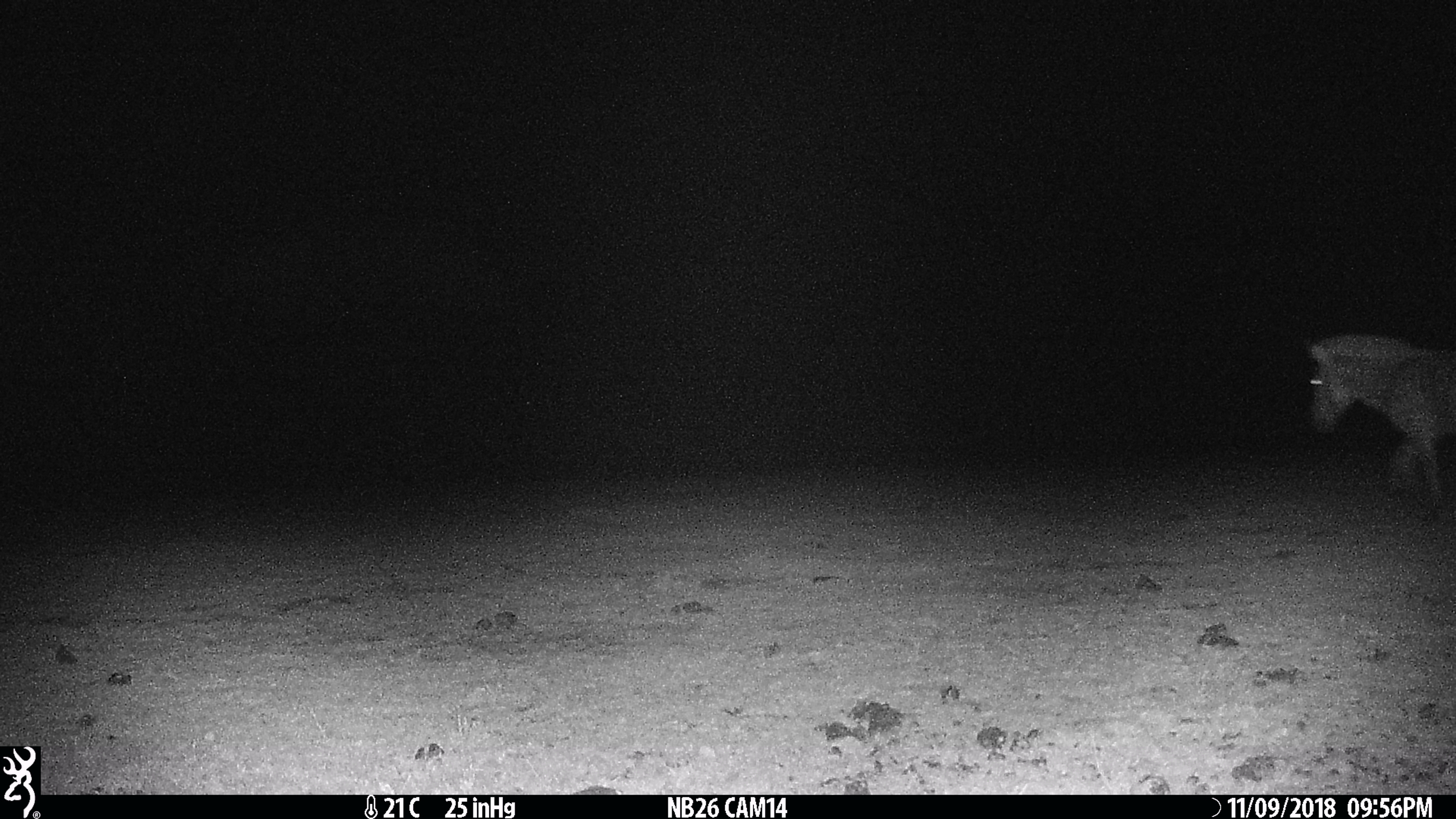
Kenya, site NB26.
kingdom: Animalia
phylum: Chordata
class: Mammalia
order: Perissodactyla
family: Equidae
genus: Equus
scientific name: Equus quagga burchellii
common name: burchell's zebra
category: zebra